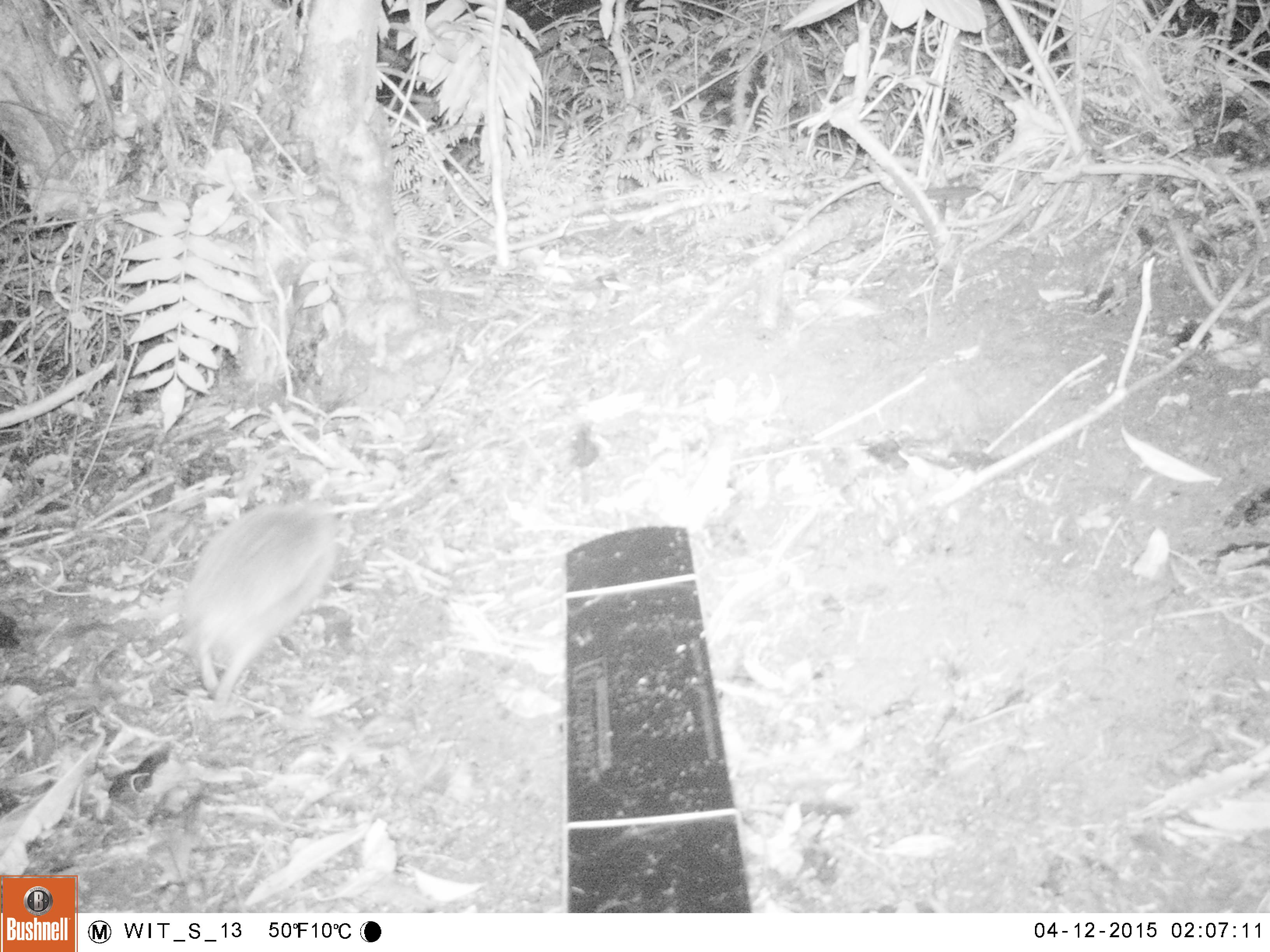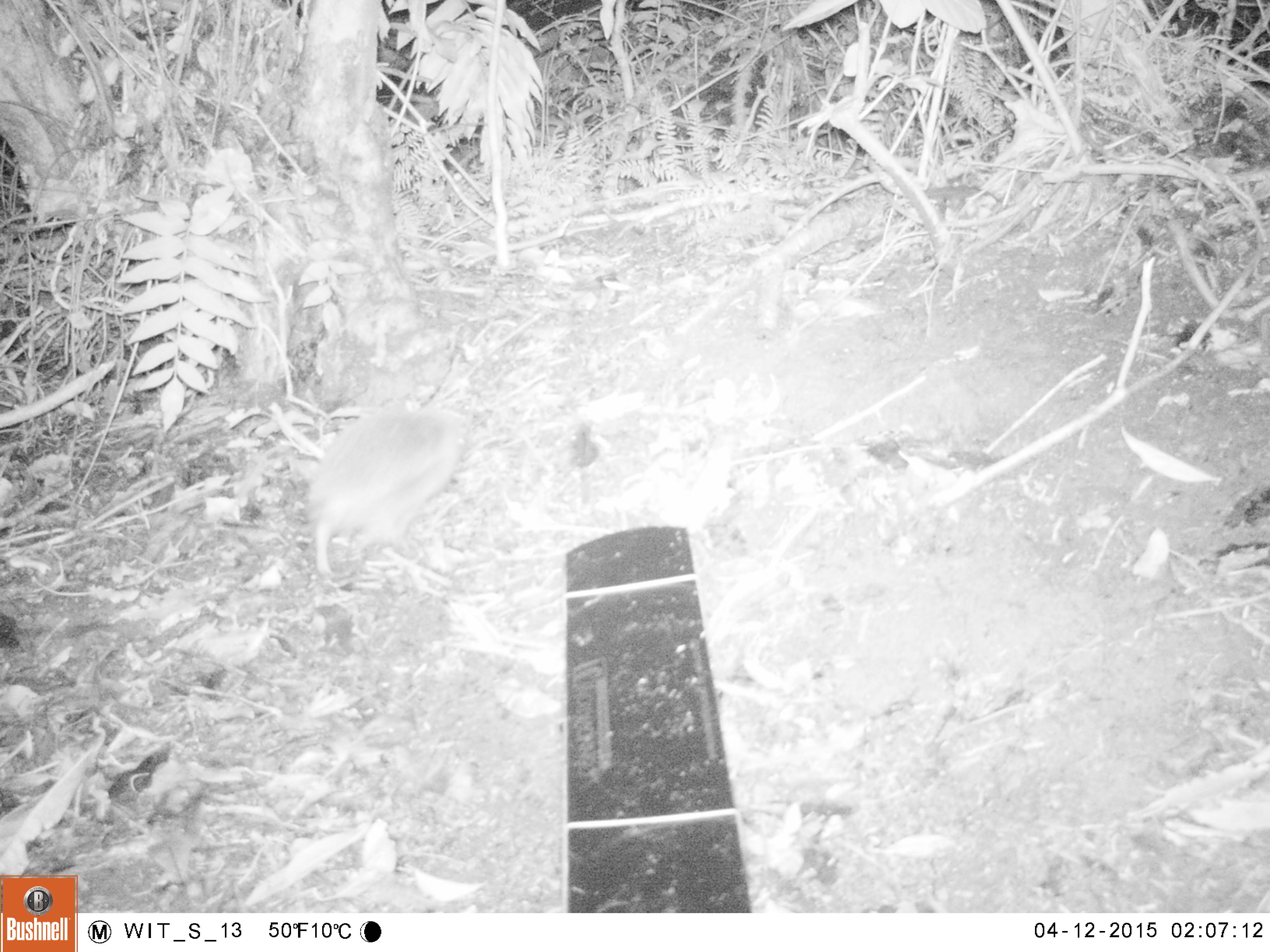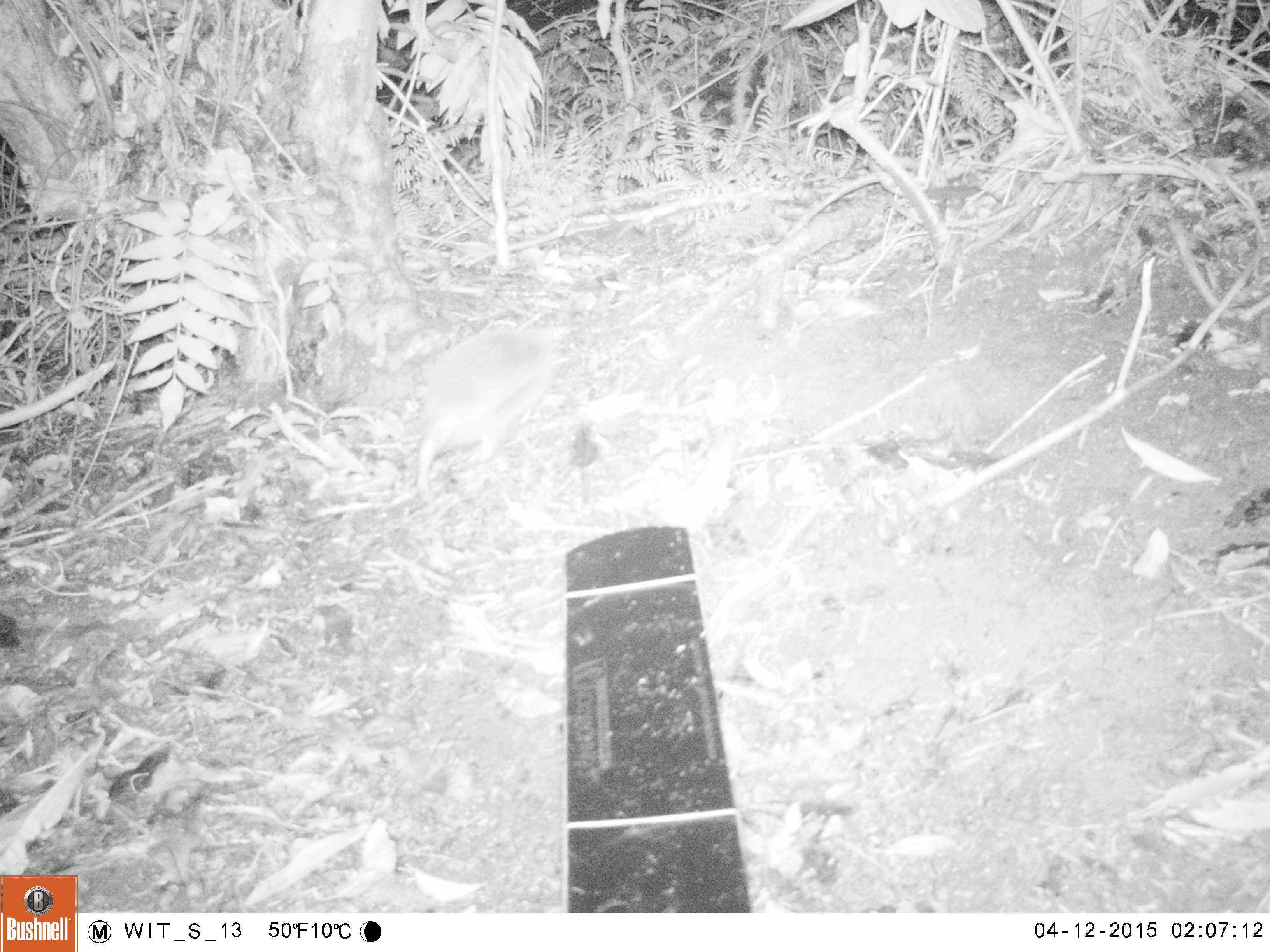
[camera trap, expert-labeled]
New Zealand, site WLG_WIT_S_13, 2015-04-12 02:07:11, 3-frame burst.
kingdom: Animalia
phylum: Chordata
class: Mammalia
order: Eulipotyphla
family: Erinaceidae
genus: Erinaceus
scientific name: Erinaceus europaeus europaeus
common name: european hedgehog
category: hedgehog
Hedgehog (european hedgehog) (Erinaceus europaeus europaeus).